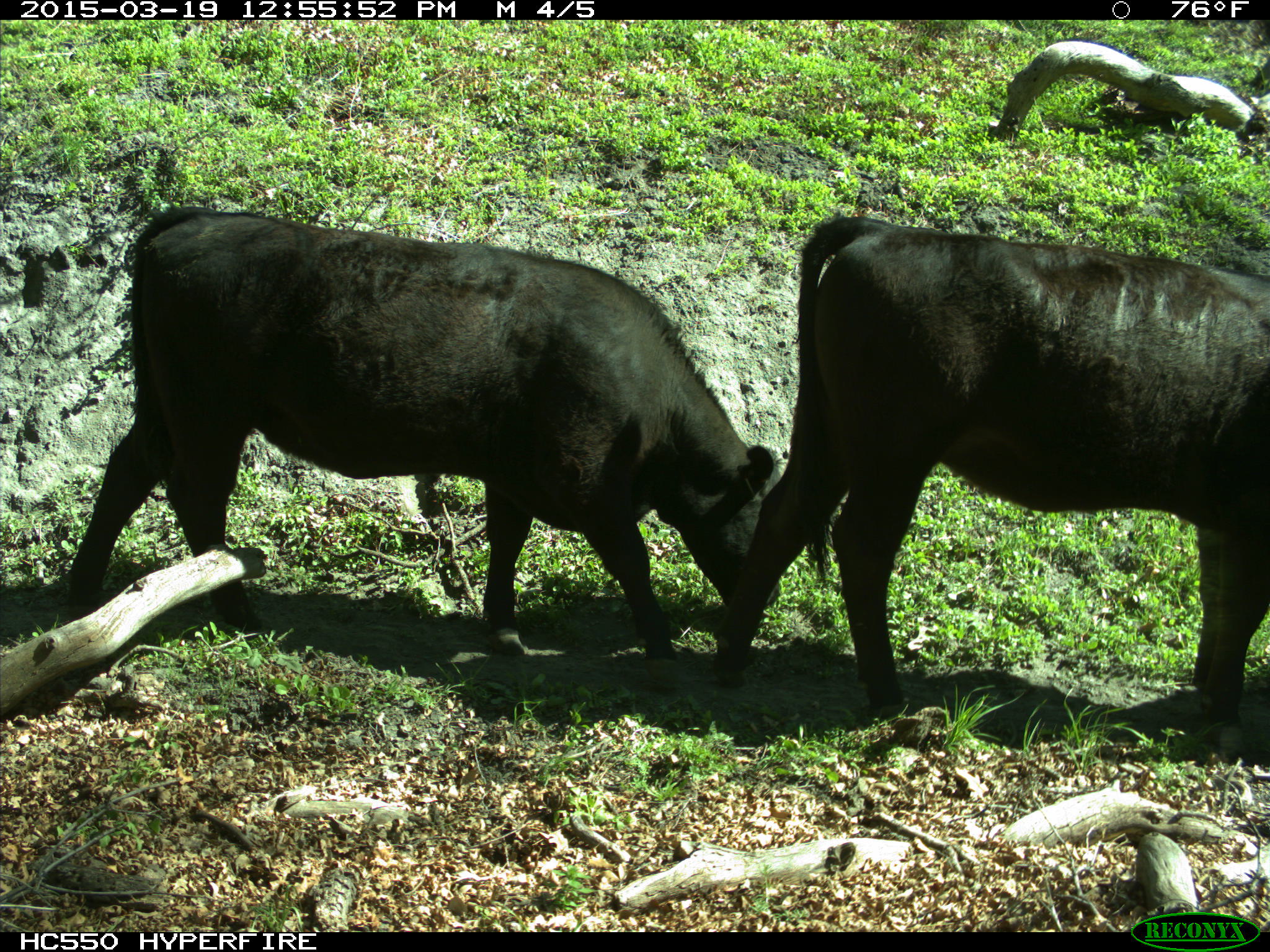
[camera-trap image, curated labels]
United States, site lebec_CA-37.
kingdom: Animalia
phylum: Chordata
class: Mammalia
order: Artiodactyla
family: Bovidae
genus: Bos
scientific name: Bos taurus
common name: domestic cow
Bos taurus (domestic cow).